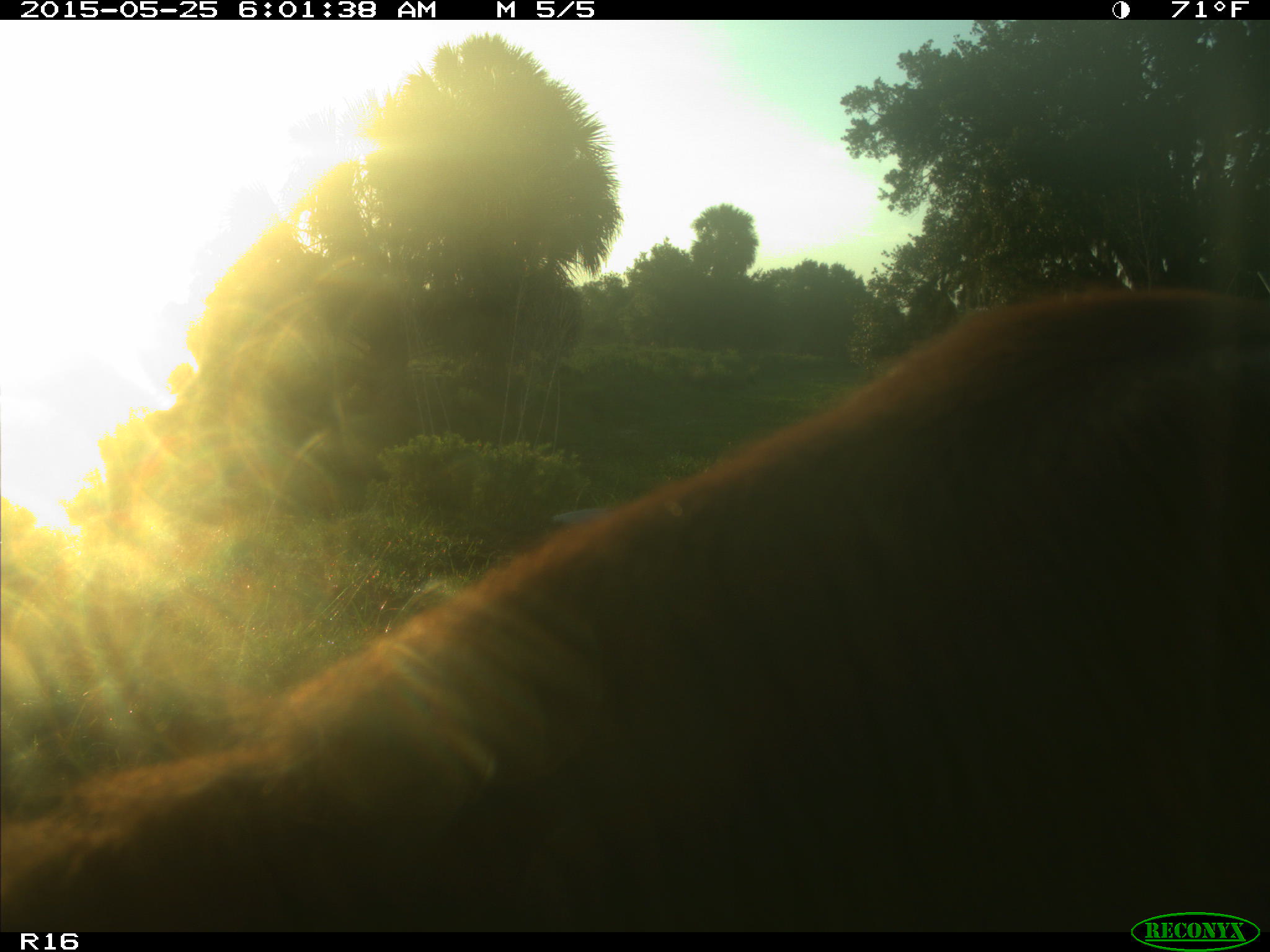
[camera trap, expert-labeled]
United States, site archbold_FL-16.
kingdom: Animalia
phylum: Chordata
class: Mammalia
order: Artiodactyla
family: Bovidae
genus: Bos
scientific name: Bos taurus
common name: domestic cow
Bos taurus (domestic cow).